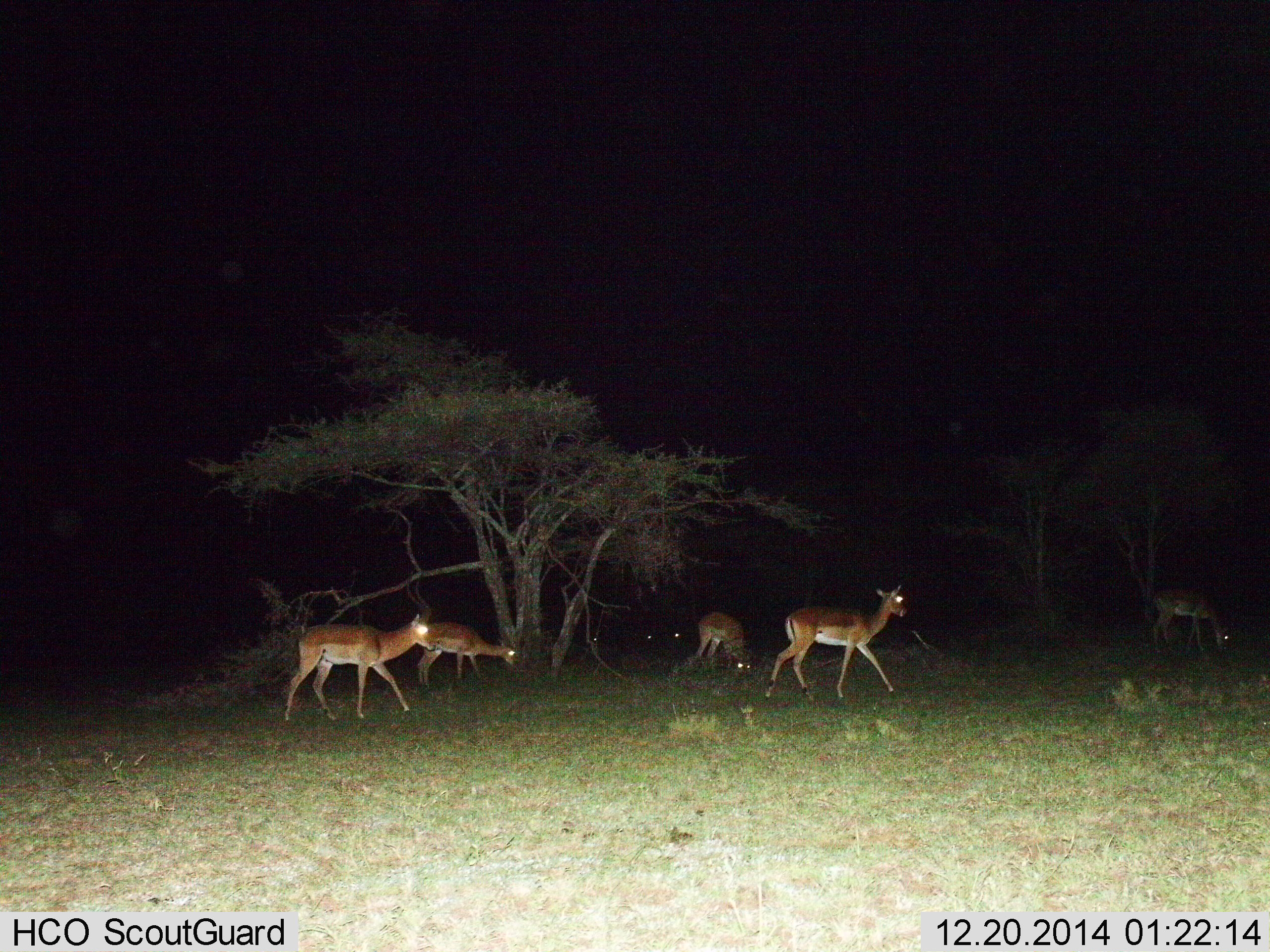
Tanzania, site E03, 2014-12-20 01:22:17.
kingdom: Animalia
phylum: Chordata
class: Mammalia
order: Artiodactyla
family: Bovidae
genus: Aepyceros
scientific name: Aepyceros melampus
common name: impala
Impala (Aepyceros melampus), count 5. Behavior (volunteer vote fractions): standing 60%, resting 0%, moving 90%, interacting 0%. Young present (vote fraction): 10%. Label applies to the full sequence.